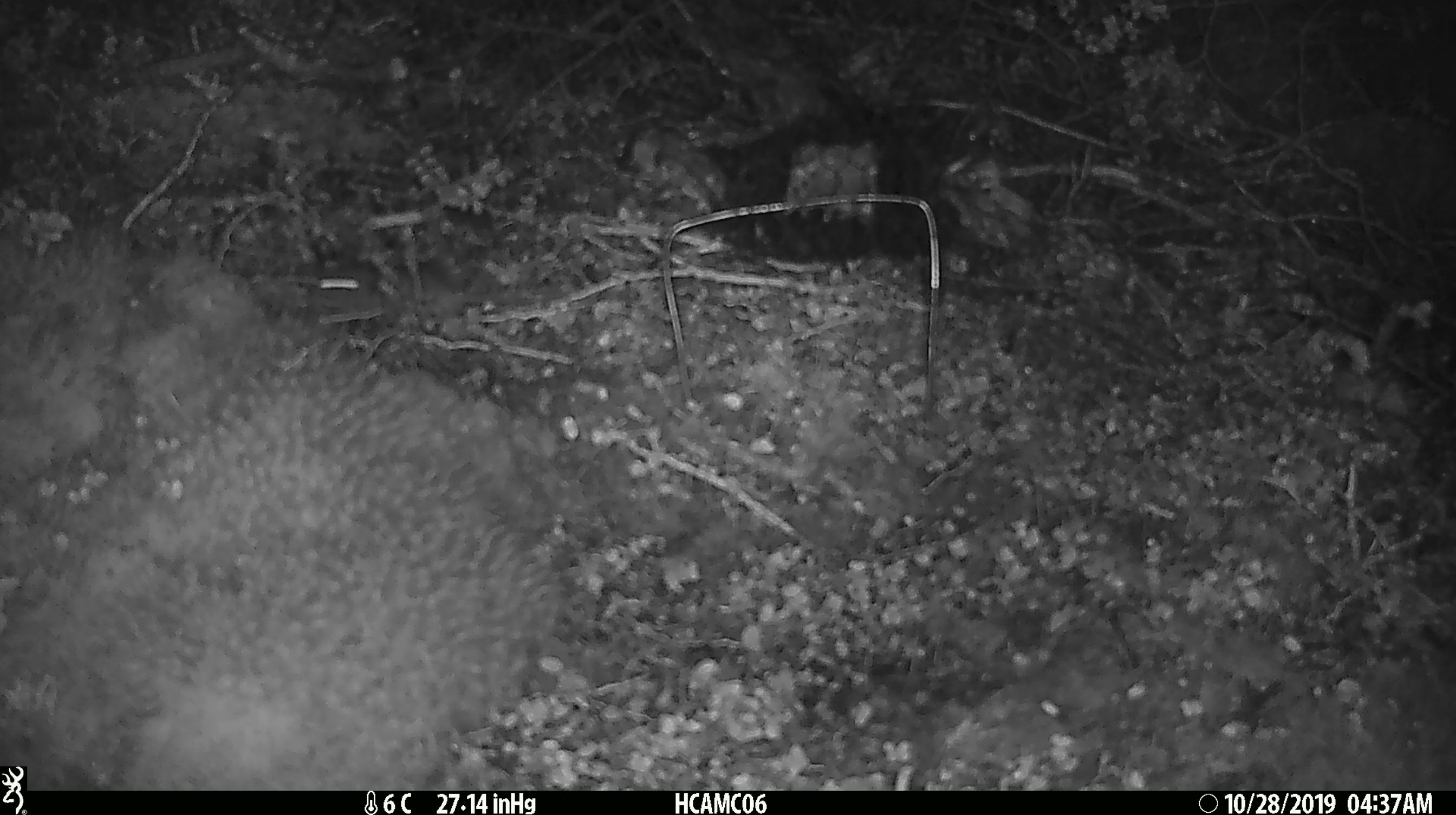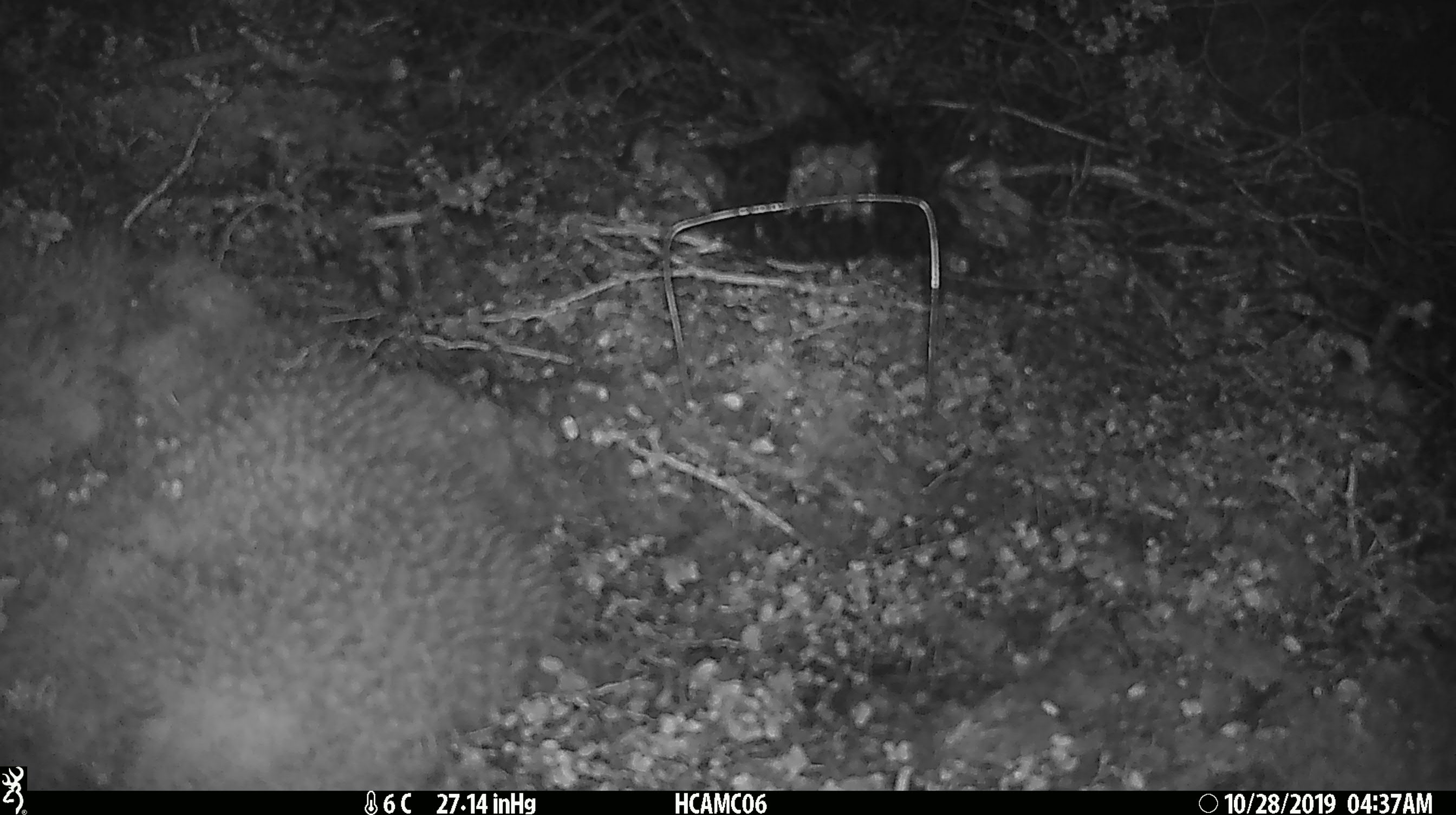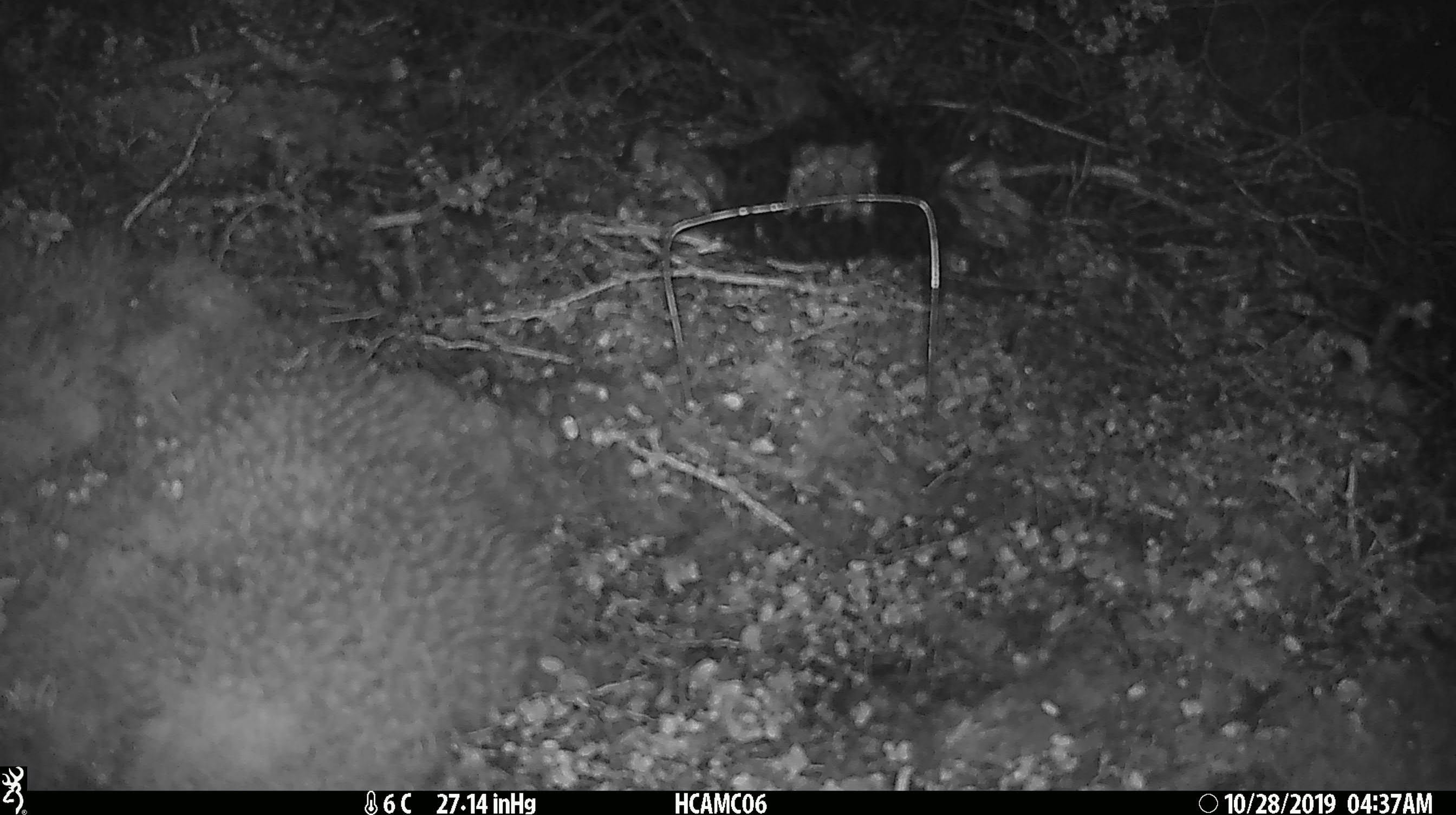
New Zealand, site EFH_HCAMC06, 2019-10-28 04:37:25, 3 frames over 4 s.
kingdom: Animalia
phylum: Chordata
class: Mammalia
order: Rodentia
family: Muridae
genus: Mus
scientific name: Mus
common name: mouse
Mouse (Mus).